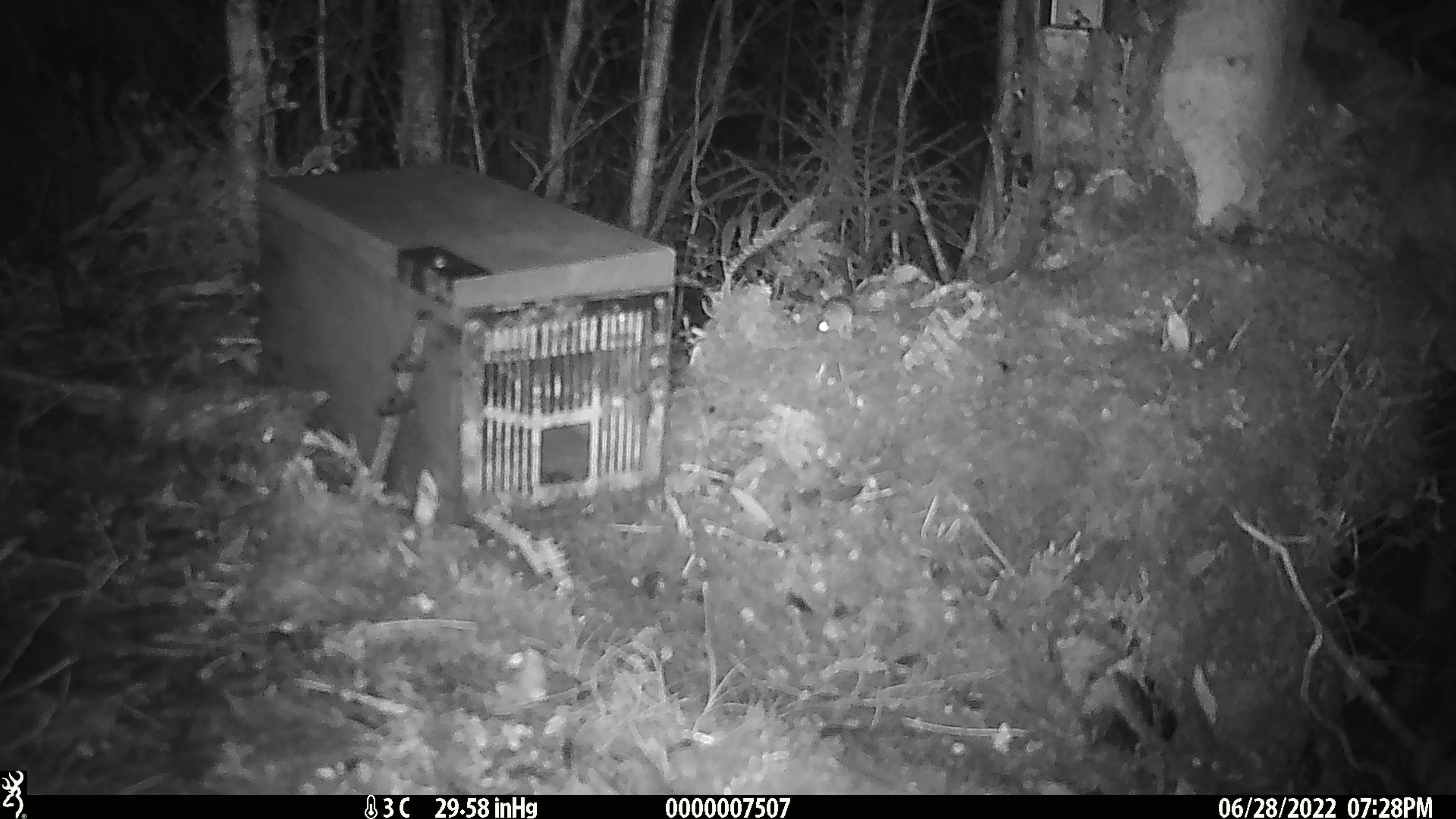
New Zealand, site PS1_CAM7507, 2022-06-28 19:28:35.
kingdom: Animalia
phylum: Chordata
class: Mammalia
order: Rodentia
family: Muridae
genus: Mus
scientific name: Mus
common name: mouse